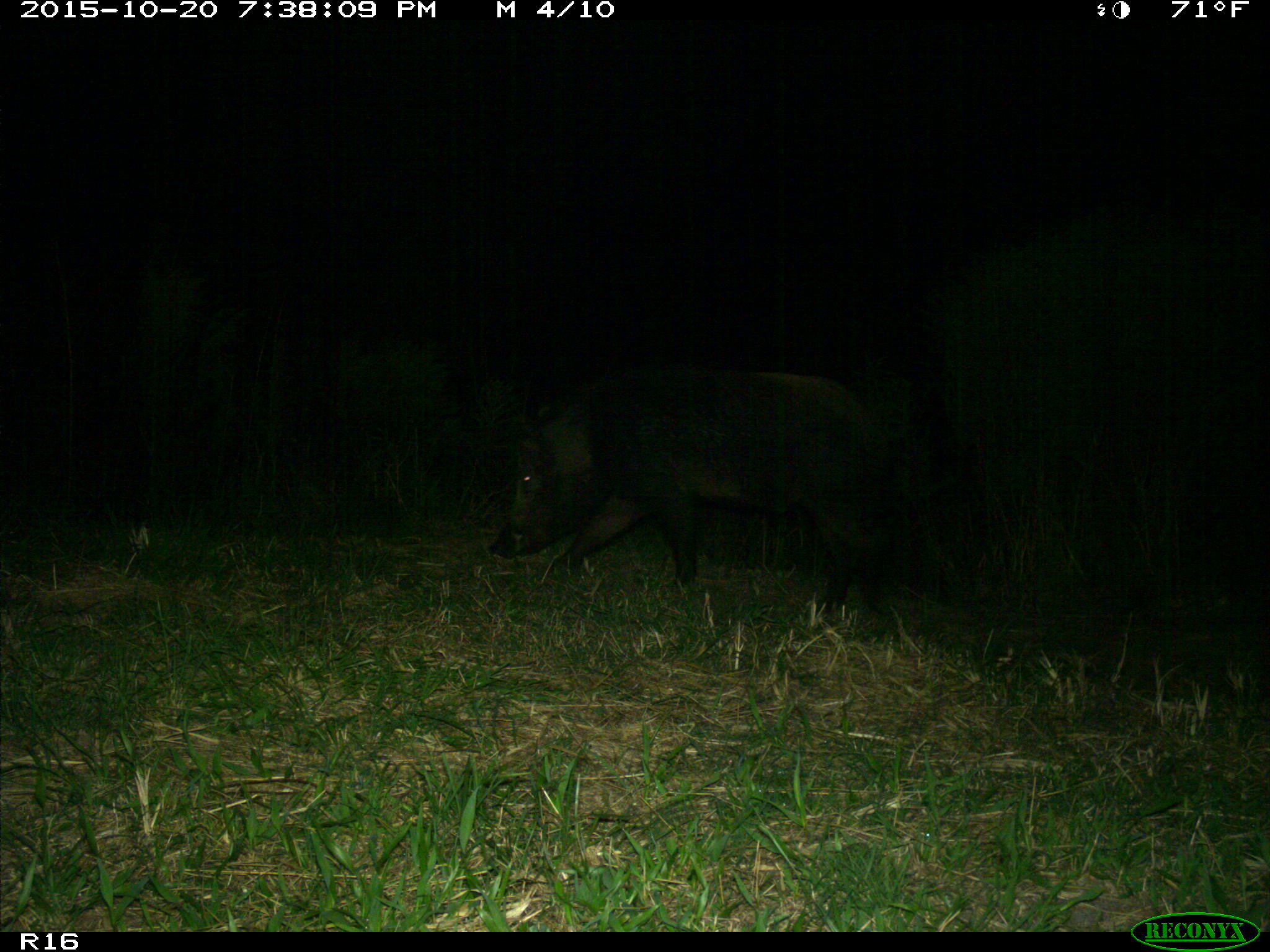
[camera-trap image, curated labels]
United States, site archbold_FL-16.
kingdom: Animalia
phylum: Chordata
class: Mammalia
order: Artiodactyla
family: Suidae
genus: Sus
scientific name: Sus scrofa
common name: wild boar